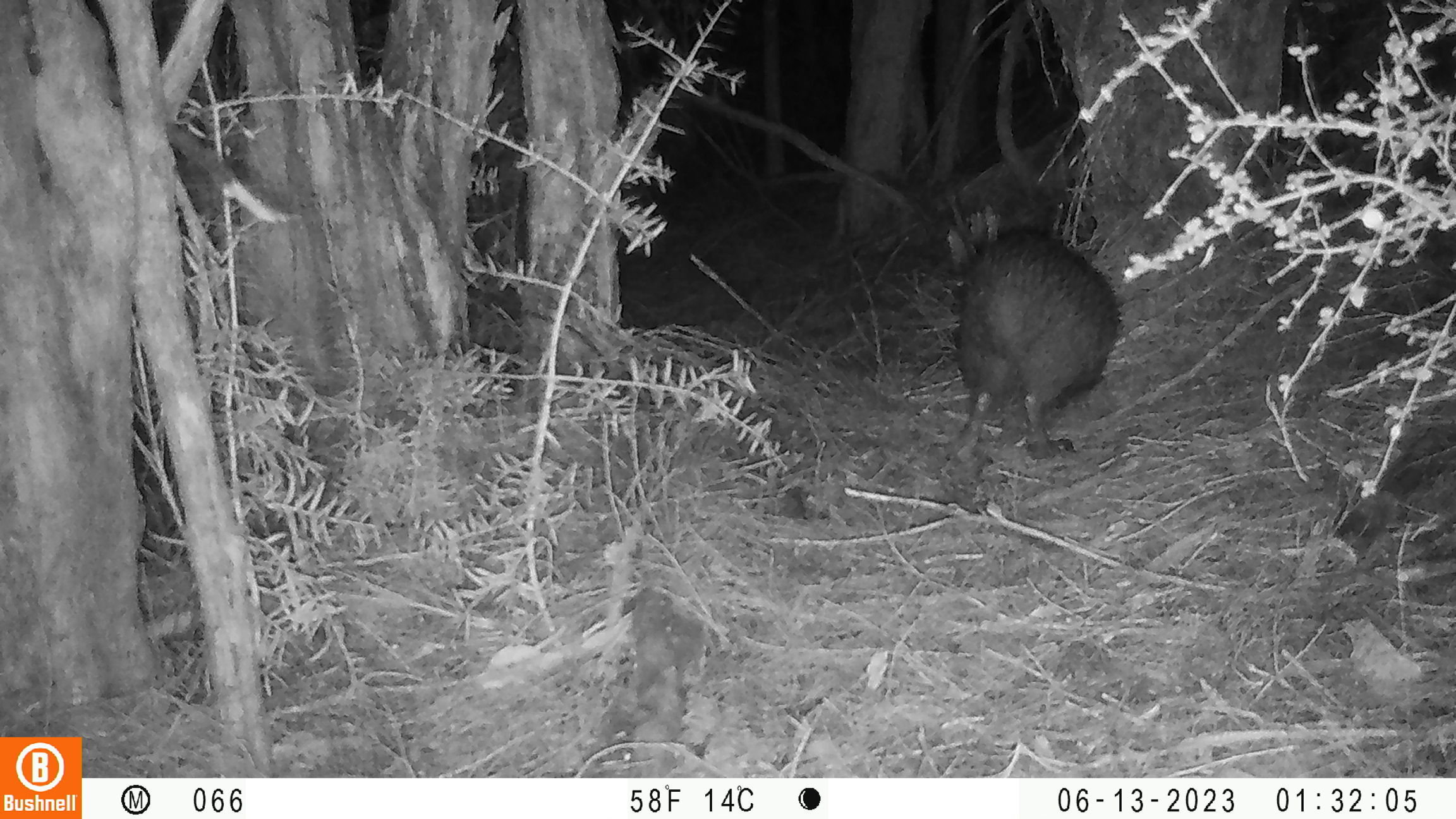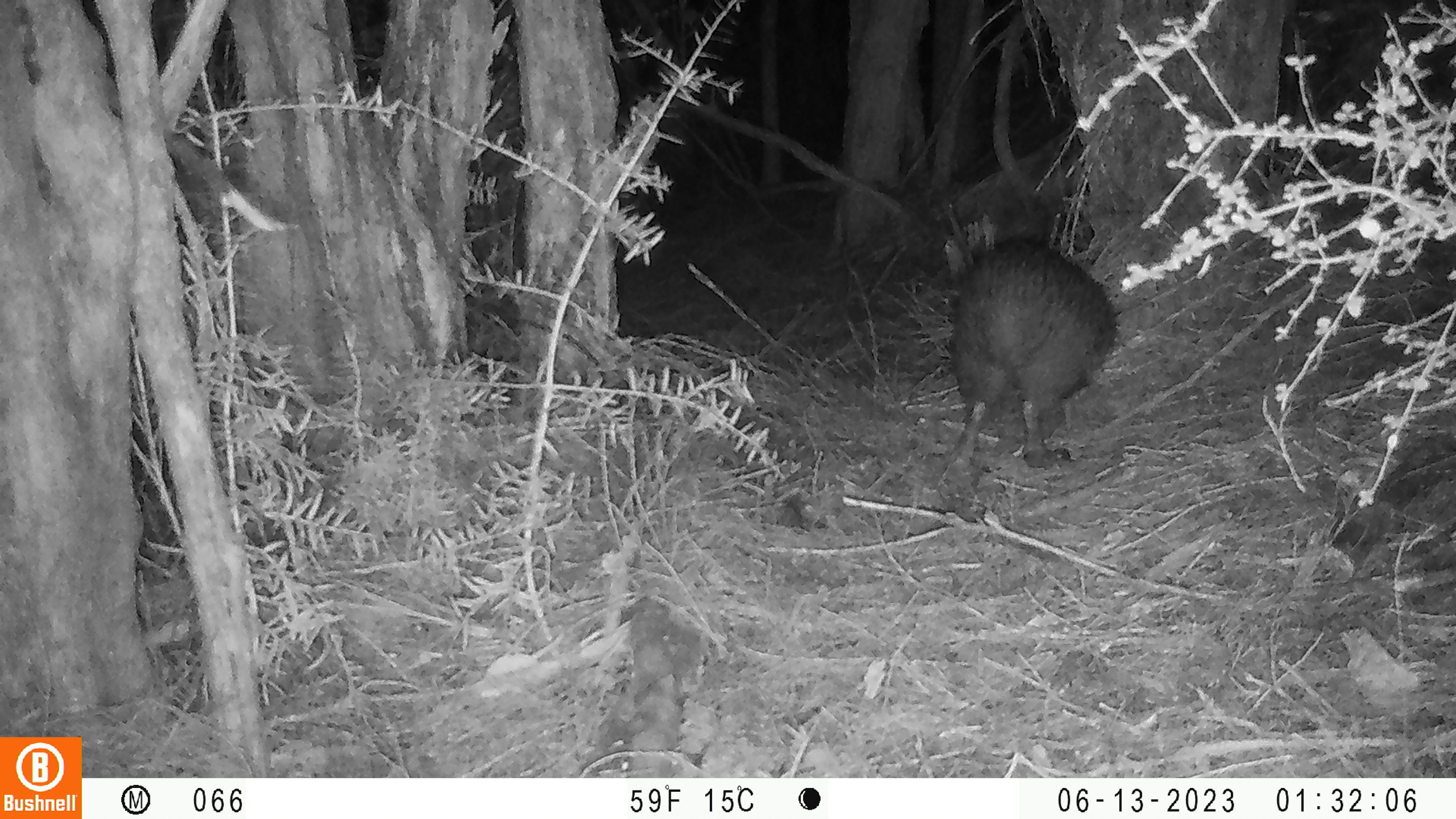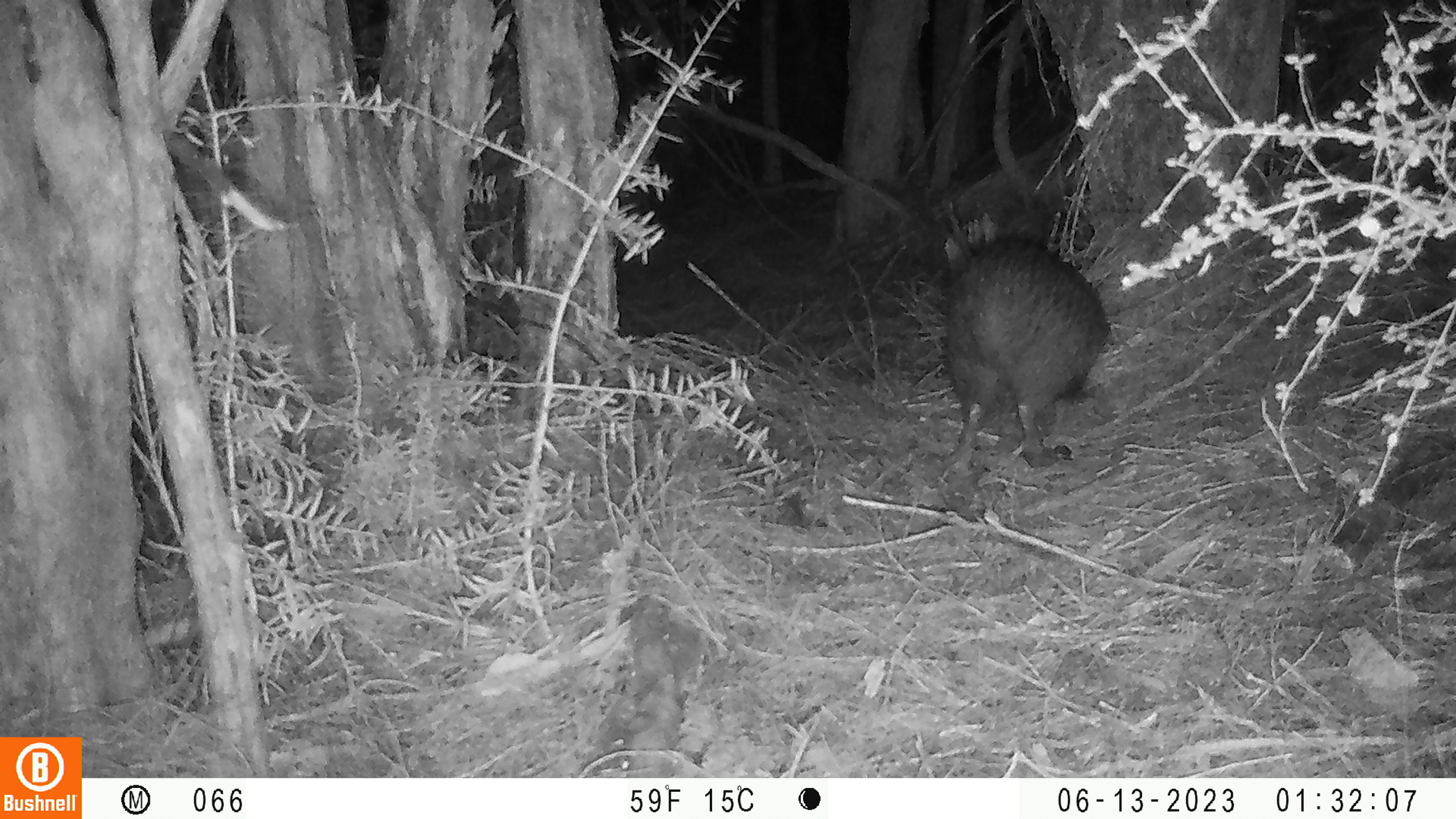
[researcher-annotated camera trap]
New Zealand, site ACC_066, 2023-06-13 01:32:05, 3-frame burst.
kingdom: Animalia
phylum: Chordata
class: Aves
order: Apterygiformes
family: Apterygidae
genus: Apteryx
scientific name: Apteryx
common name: kiwi